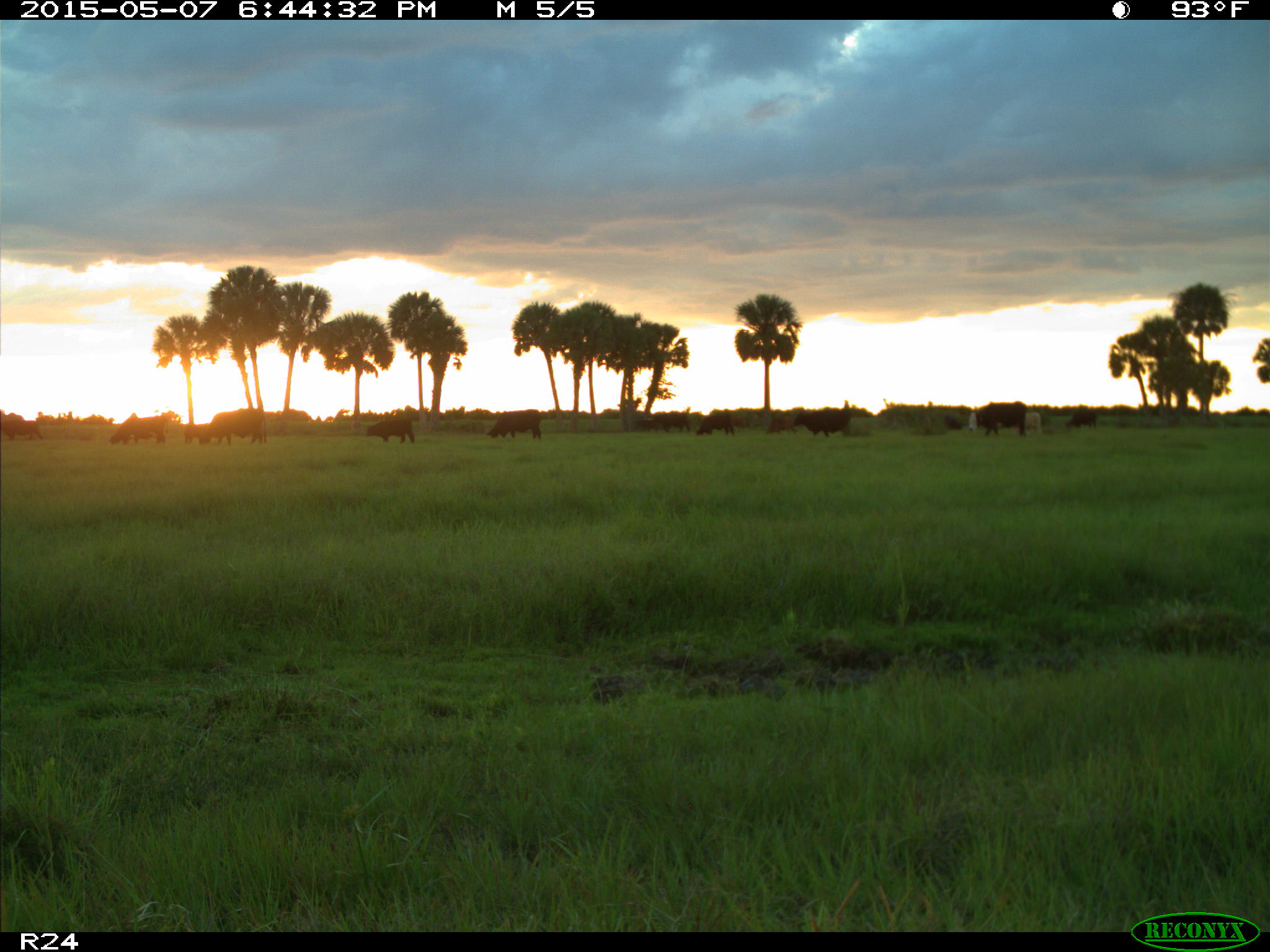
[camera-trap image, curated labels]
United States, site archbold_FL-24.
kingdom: Animalia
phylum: Chordata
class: Mammalia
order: Artiodactyla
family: Bovidae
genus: Bos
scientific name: Bos taurus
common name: domestic cow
Bos taurus (domestic cow).